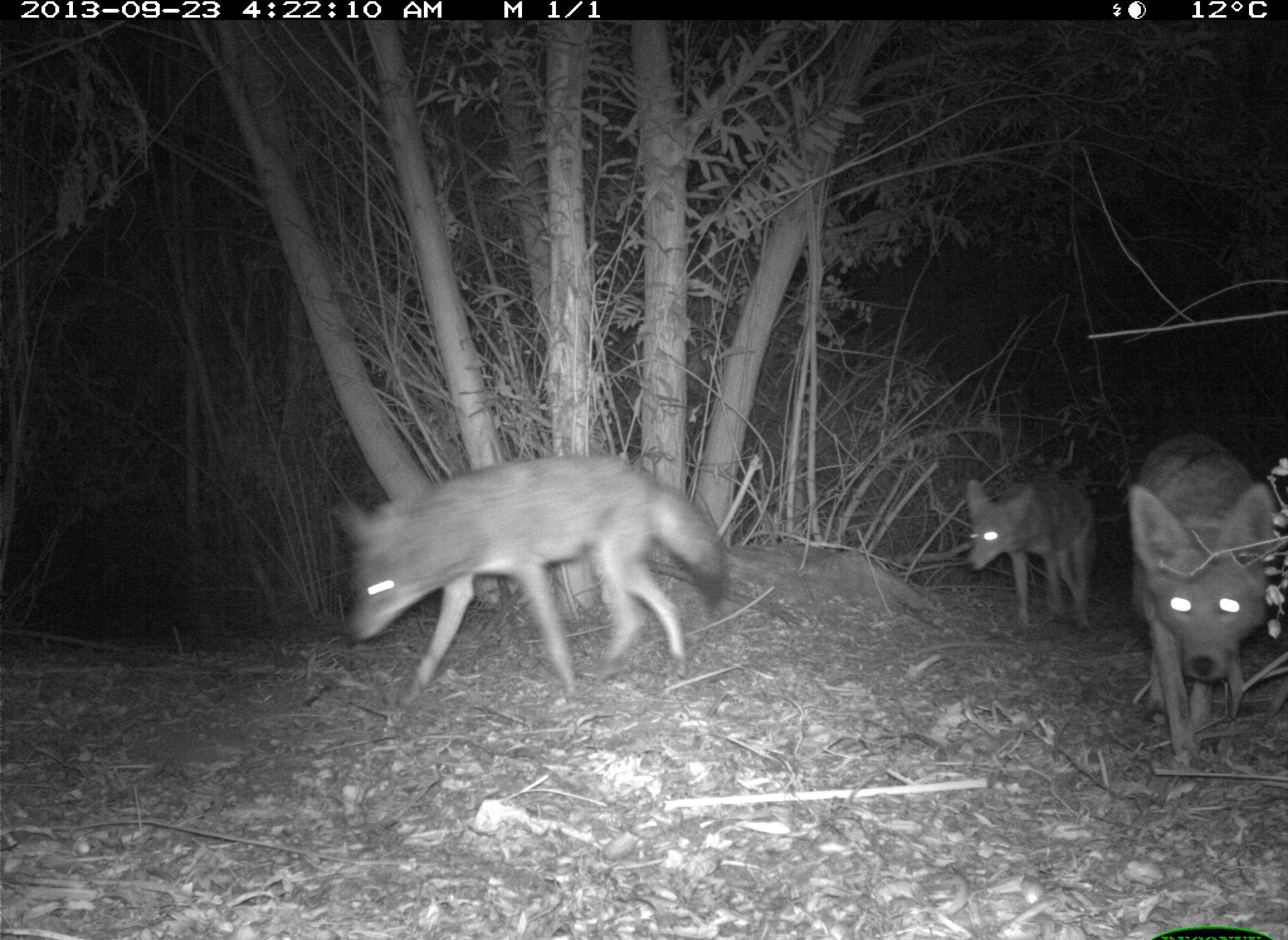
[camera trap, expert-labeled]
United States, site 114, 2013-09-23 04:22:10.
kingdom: Animalia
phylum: Chordata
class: Mammalia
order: Carnivora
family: Canidae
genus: Canis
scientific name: Canis latrans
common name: coyote